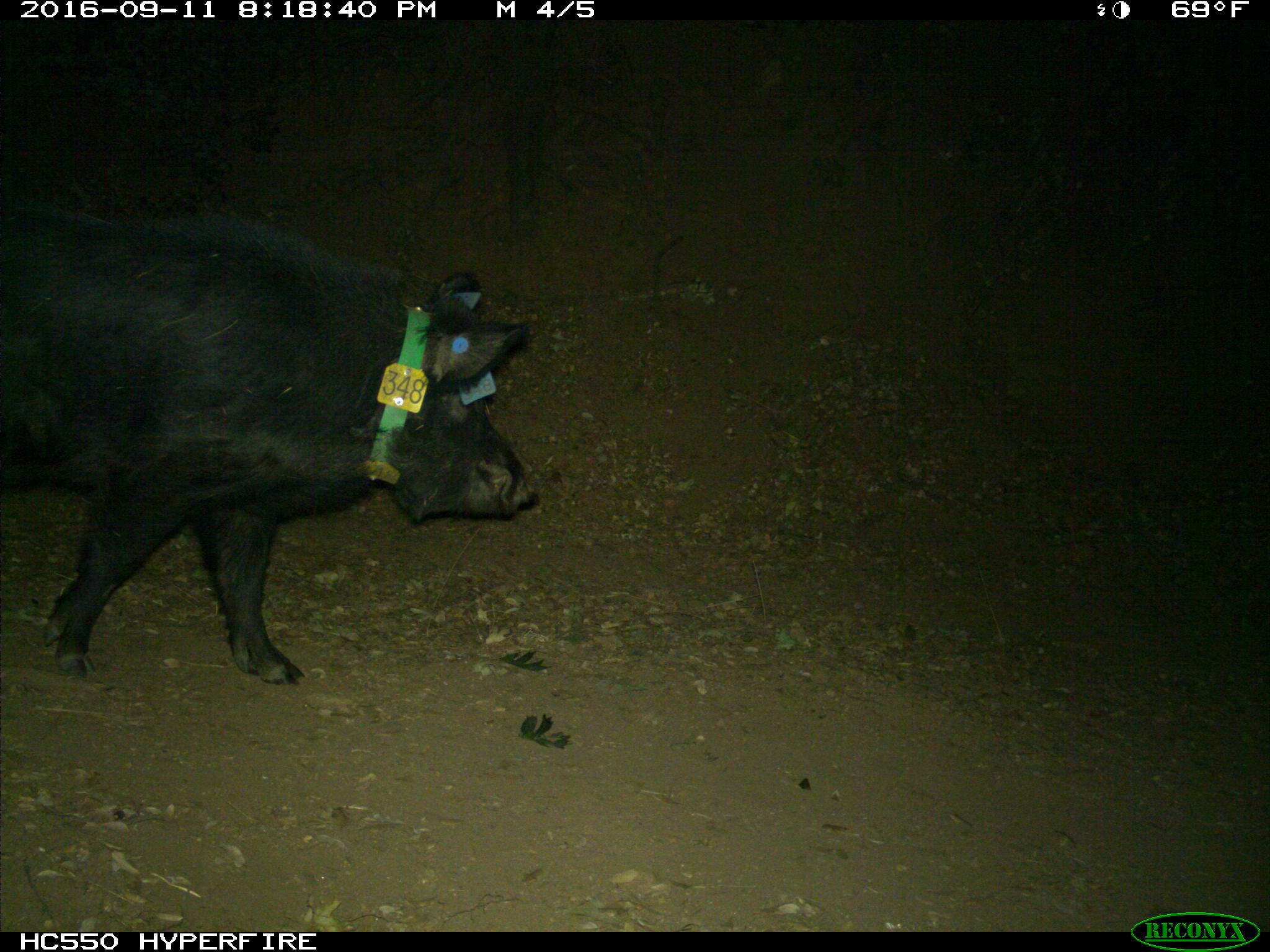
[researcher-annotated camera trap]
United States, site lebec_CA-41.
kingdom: Animalia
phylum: Chordata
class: Mammalia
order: Artiodactyla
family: Suidae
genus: Sus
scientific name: Sus scrofa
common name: wild boar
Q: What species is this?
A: Sus scrofa (wild boar).